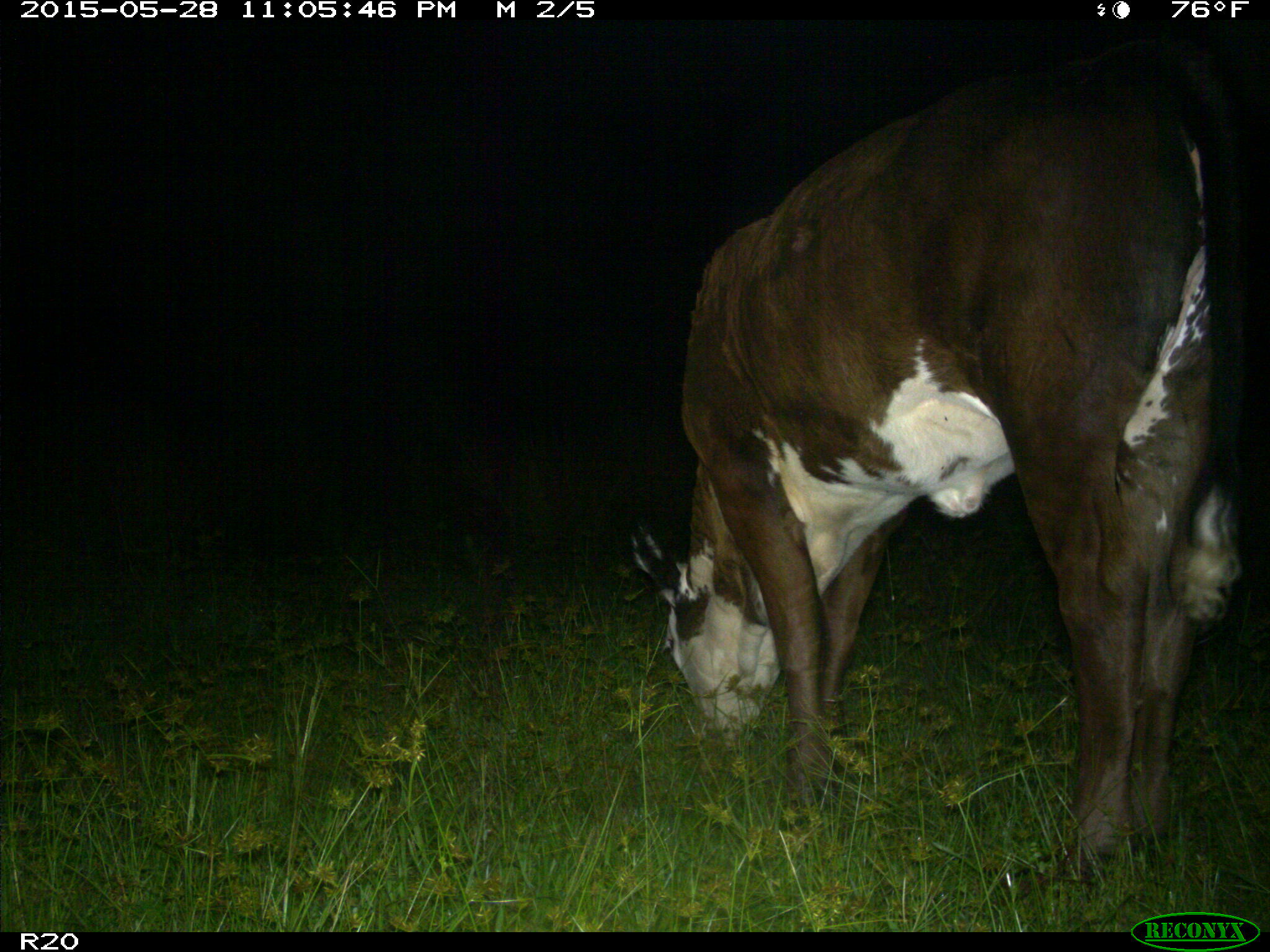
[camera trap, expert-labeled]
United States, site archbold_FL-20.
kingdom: Animalia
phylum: Chordata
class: Mammalia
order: Artiodactyla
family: Bovidae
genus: Bos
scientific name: Bos taurus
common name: domestic cow